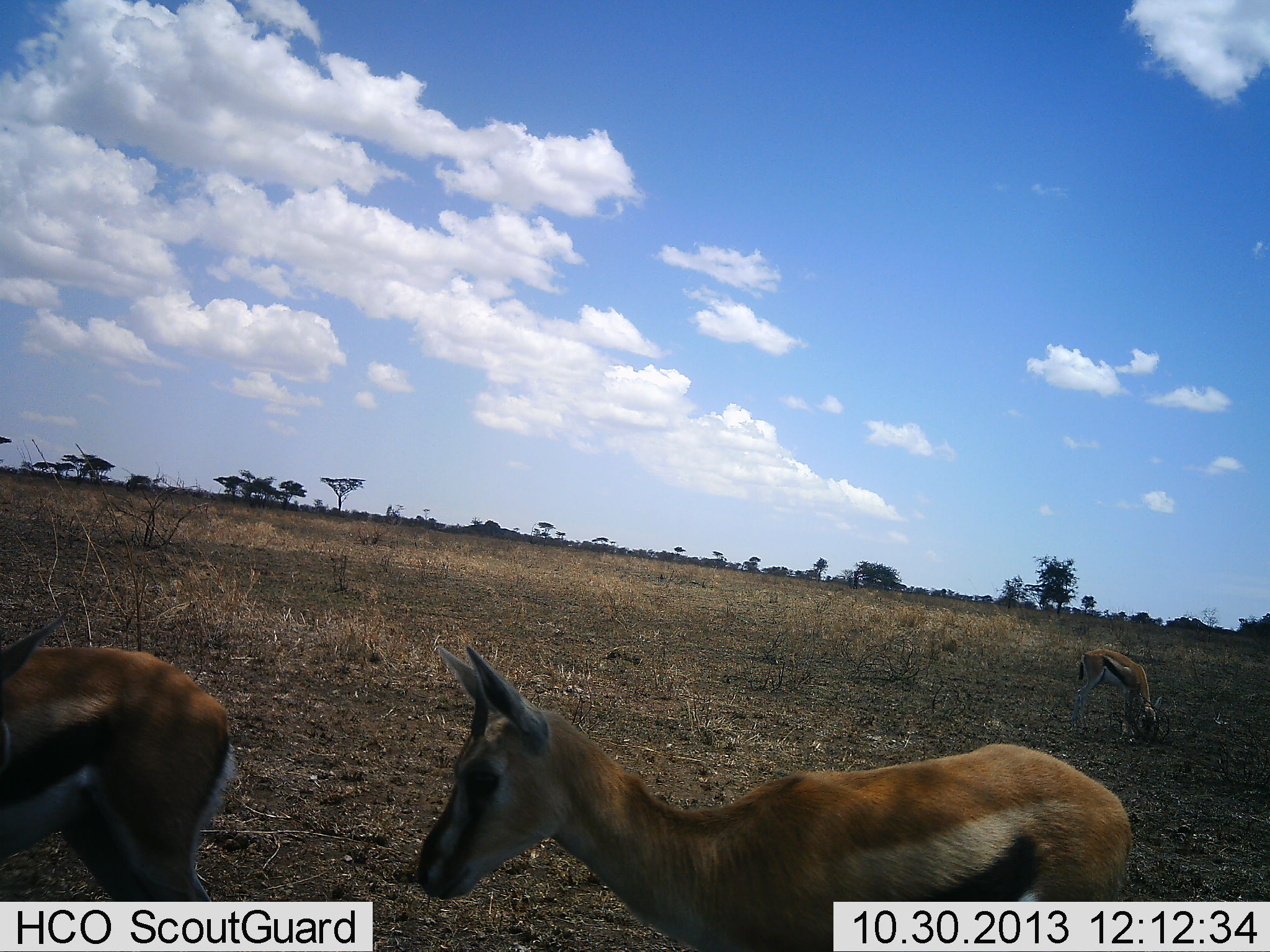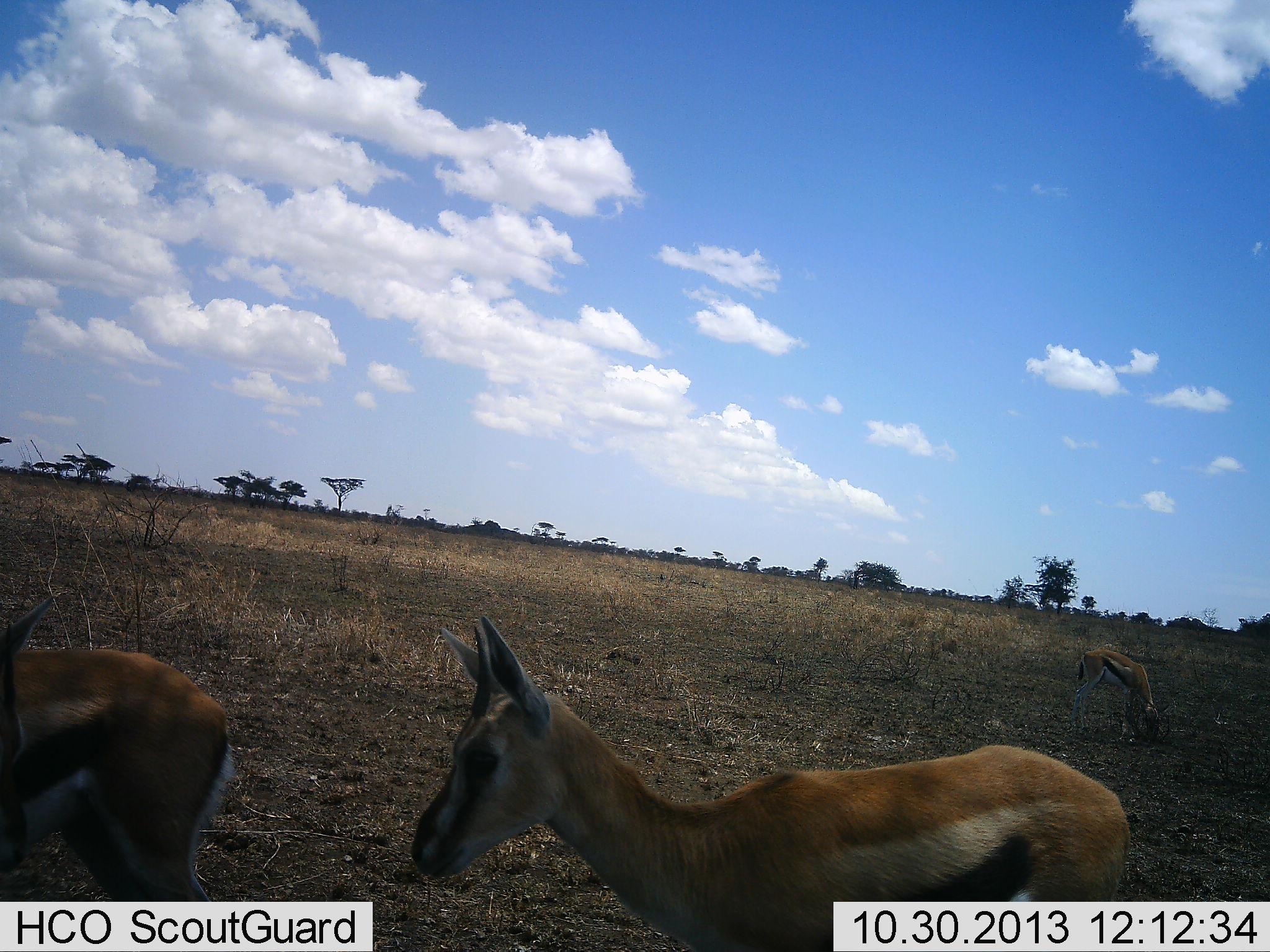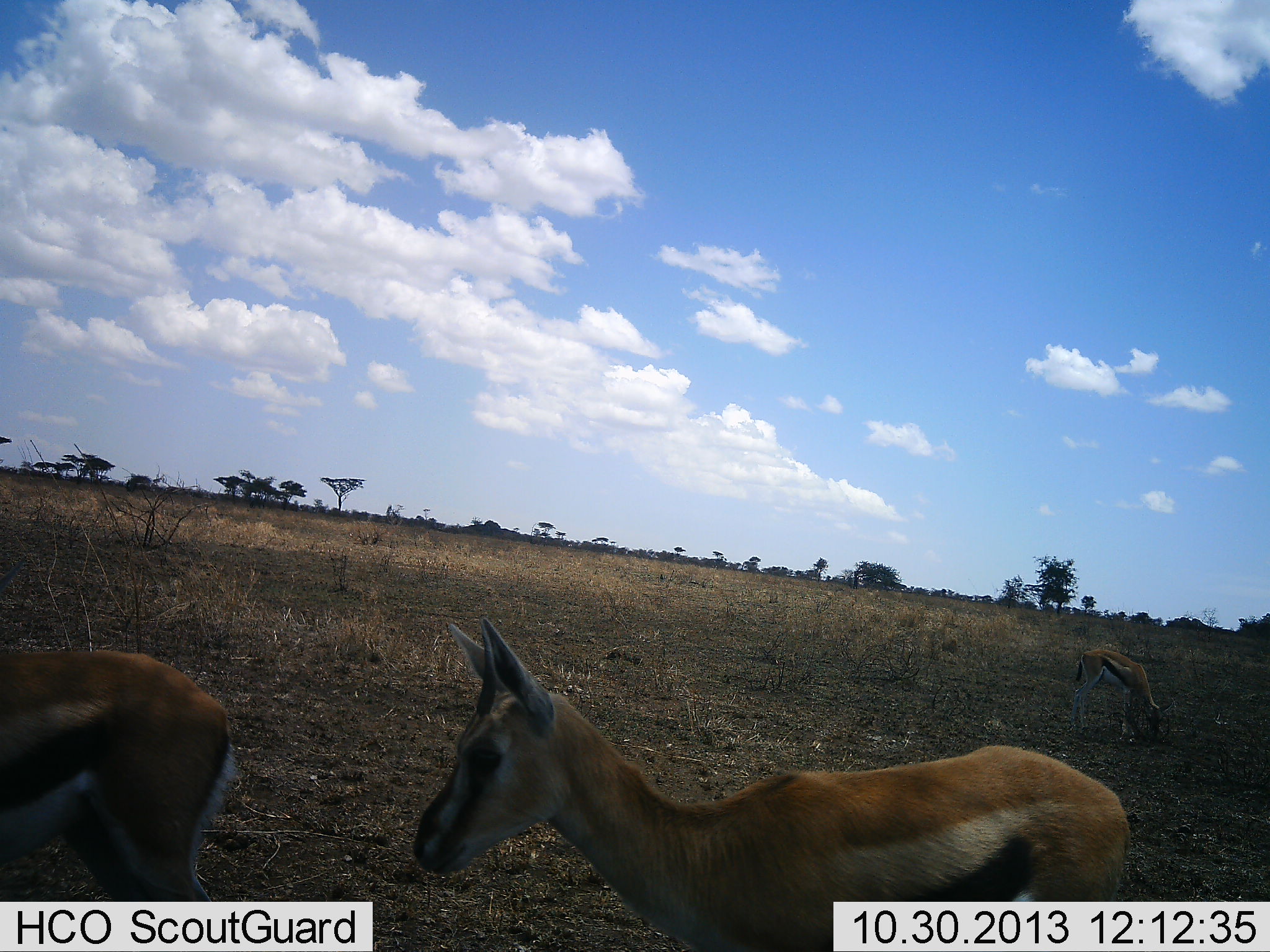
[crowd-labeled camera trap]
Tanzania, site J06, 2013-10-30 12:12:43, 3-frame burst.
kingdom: Animalia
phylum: Chordata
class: Mammalia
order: Artiodactyla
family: Bovidae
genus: Eudorcas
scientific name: Eudorcas thomsonii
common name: thomson's gazelle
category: gazellethomsons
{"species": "gazellethomsons (thomson's gazelle) (Eudorcas thomsonii)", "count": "3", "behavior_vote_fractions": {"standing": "75%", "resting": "0%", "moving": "11%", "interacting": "4%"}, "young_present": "7%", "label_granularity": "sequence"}